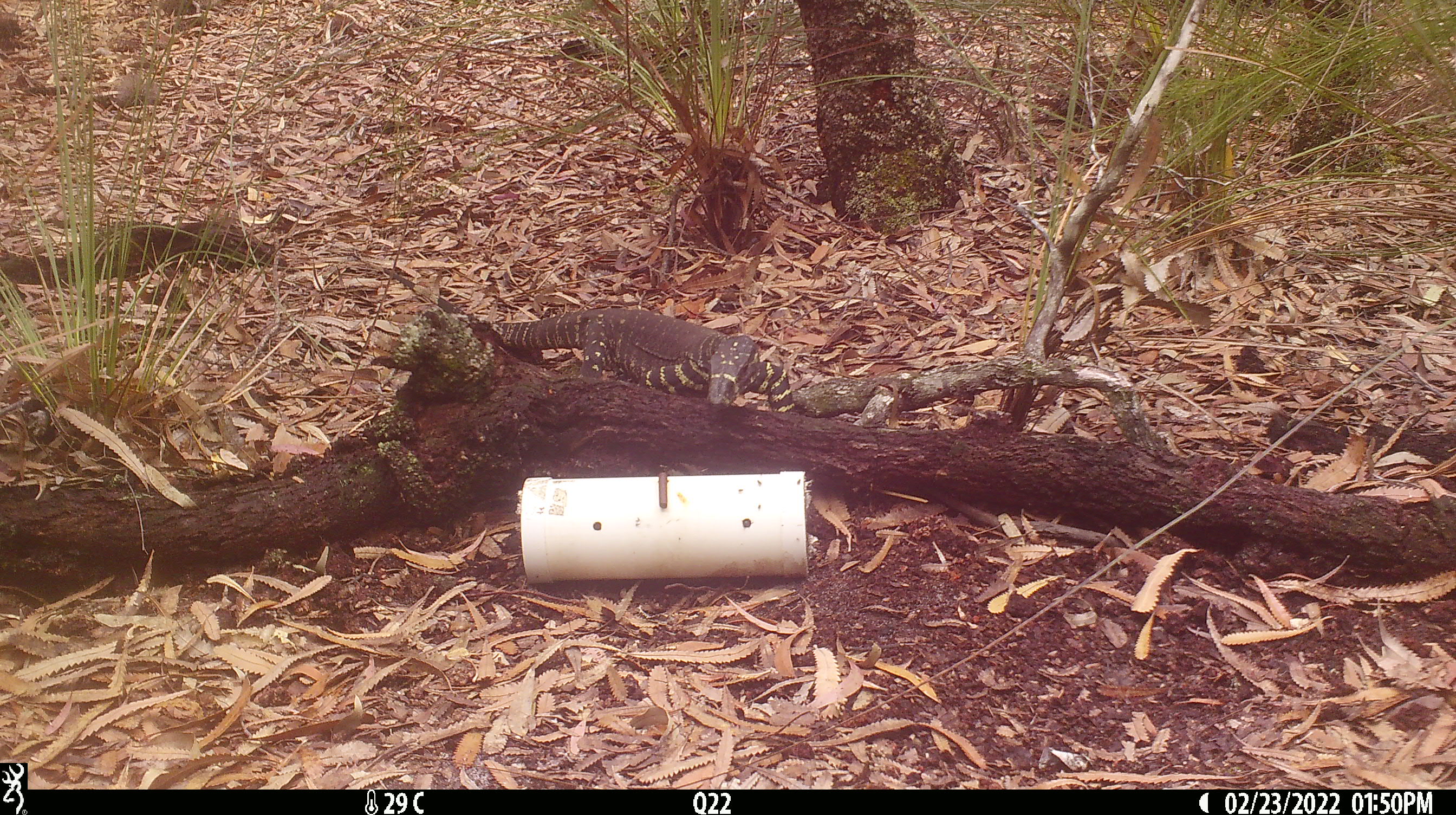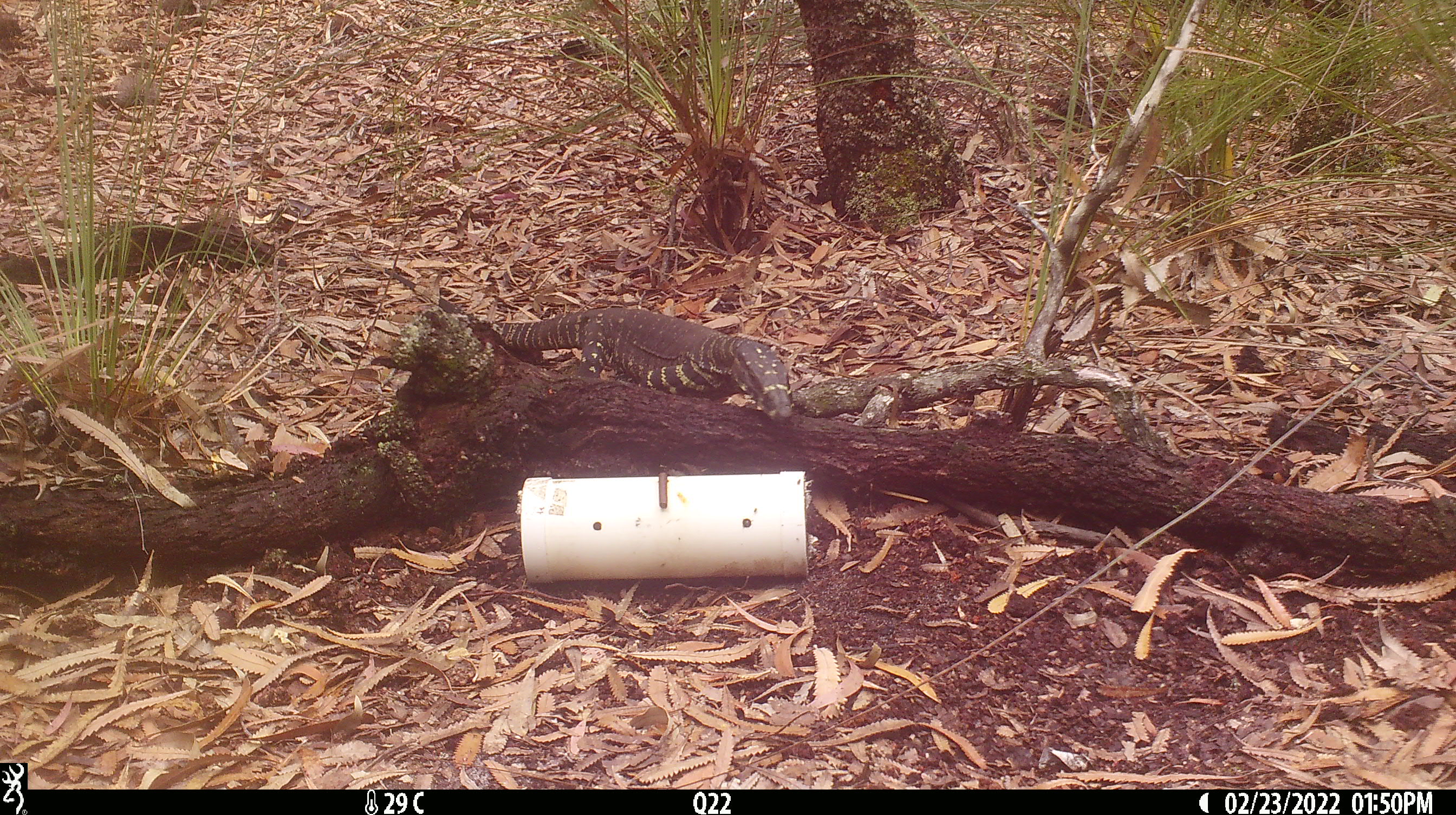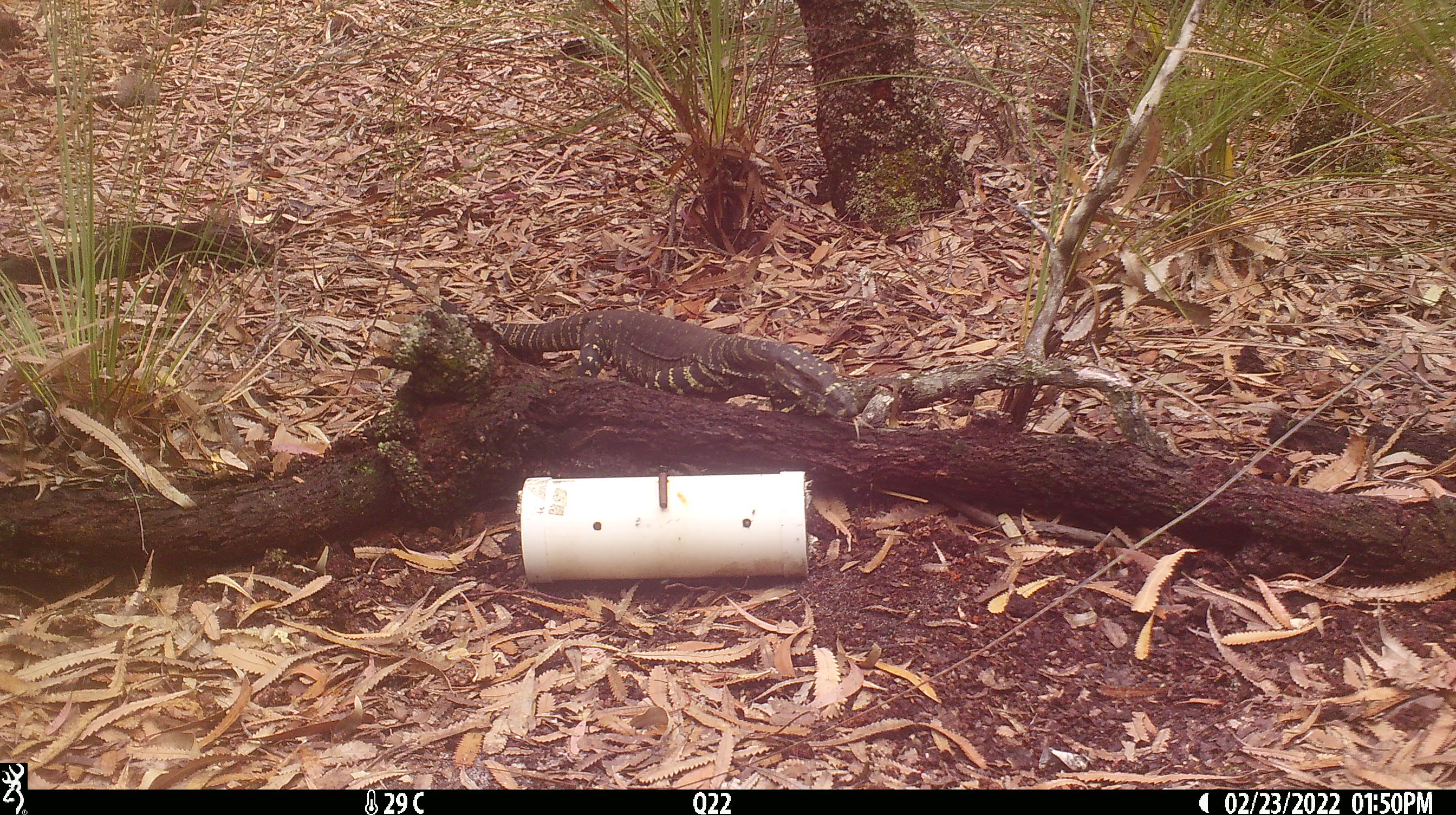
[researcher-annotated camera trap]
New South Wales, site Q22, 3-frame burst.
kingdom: Animalia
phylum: Chordata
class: Reptilia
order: Squamata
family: Varanidae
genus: Varanus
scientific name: Varanus varius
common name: lace monitor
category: goanna